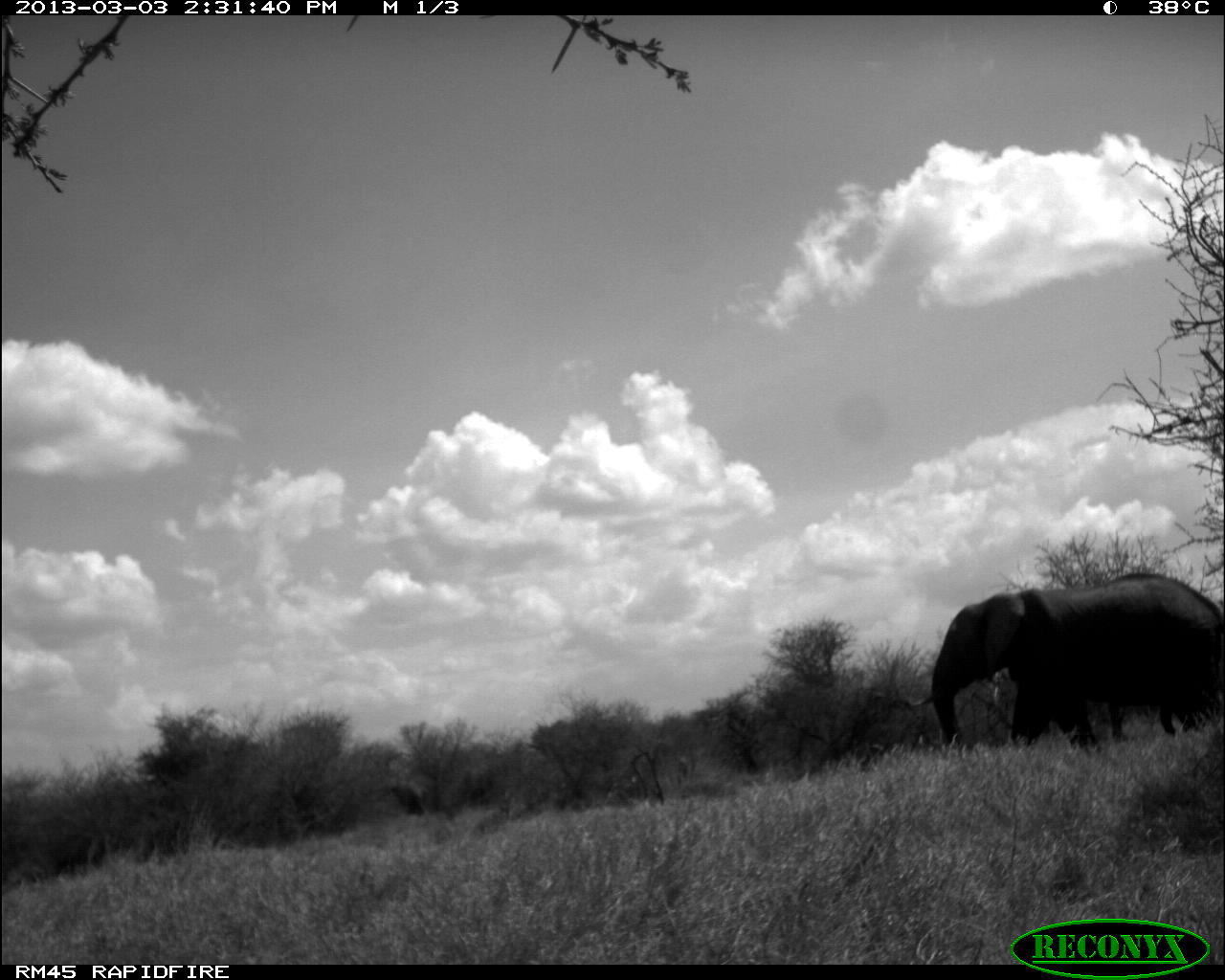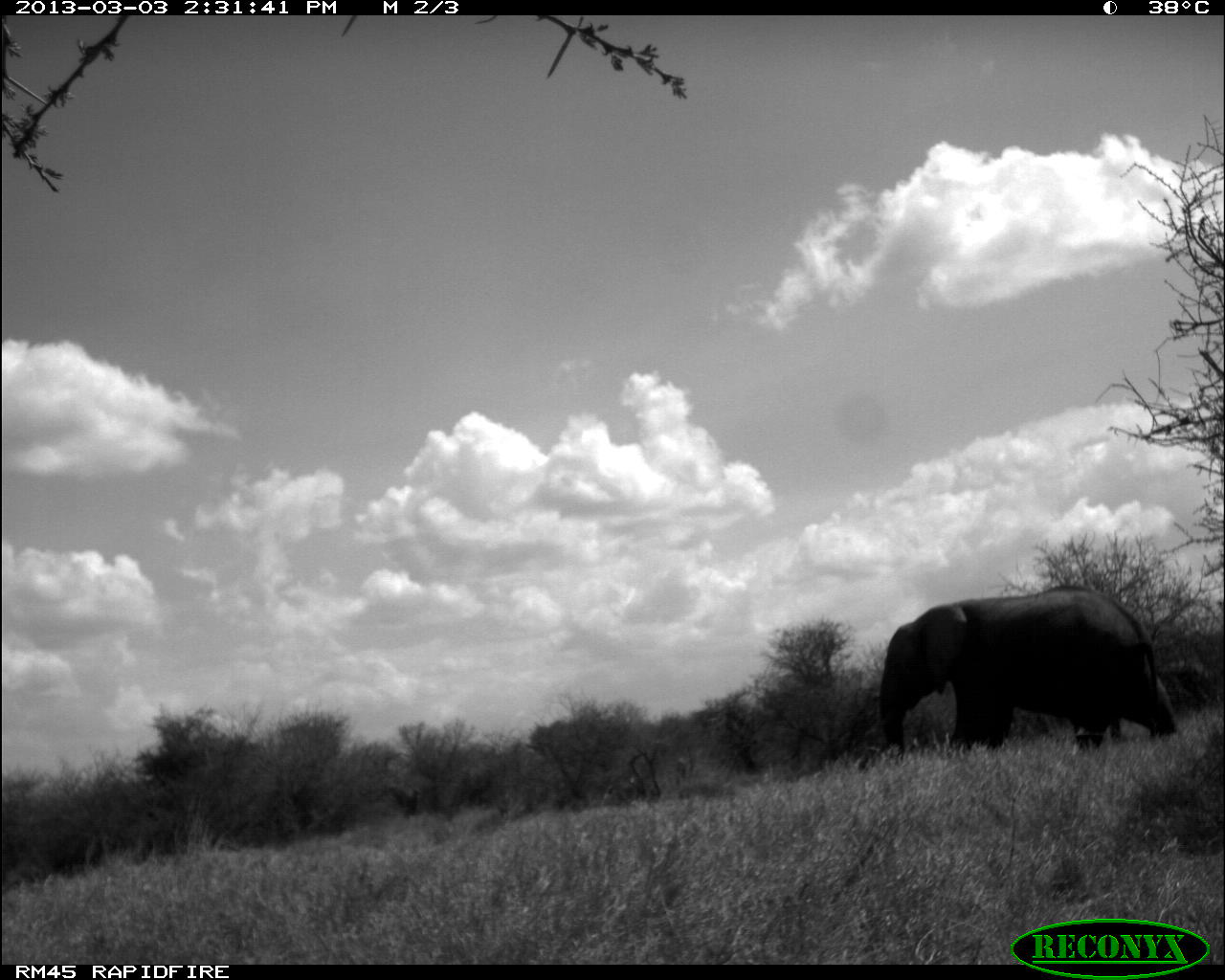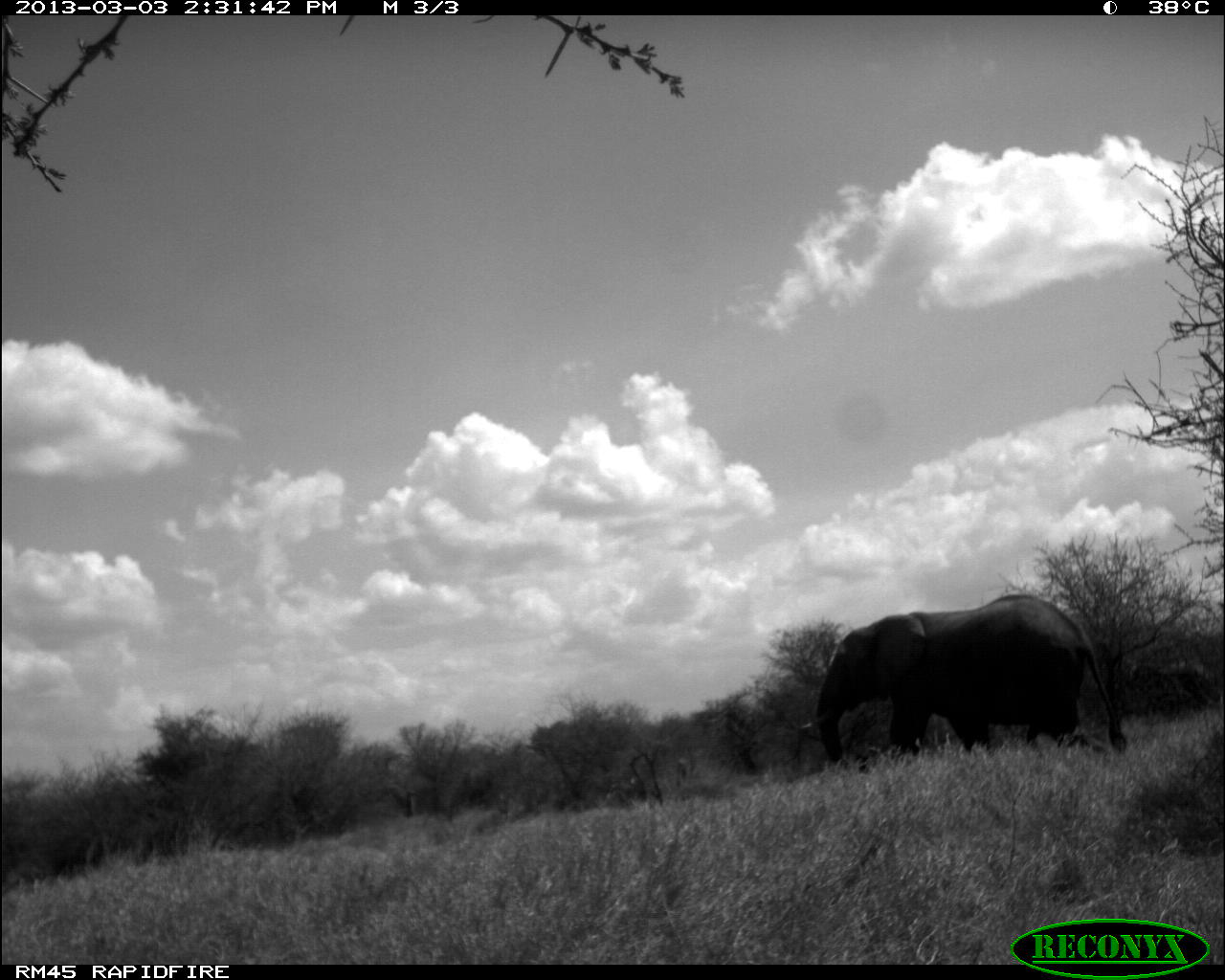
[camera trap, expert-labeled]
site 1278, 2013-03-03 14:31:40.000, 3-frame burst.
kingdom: Animalia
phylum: Chordata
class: Mammalia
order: Proboscidea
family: Elephantidae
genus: Loxodonta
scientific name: Loxodonta africana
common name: african bush elephant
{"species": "Loxodonta africana (african bush elephant)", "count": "2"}